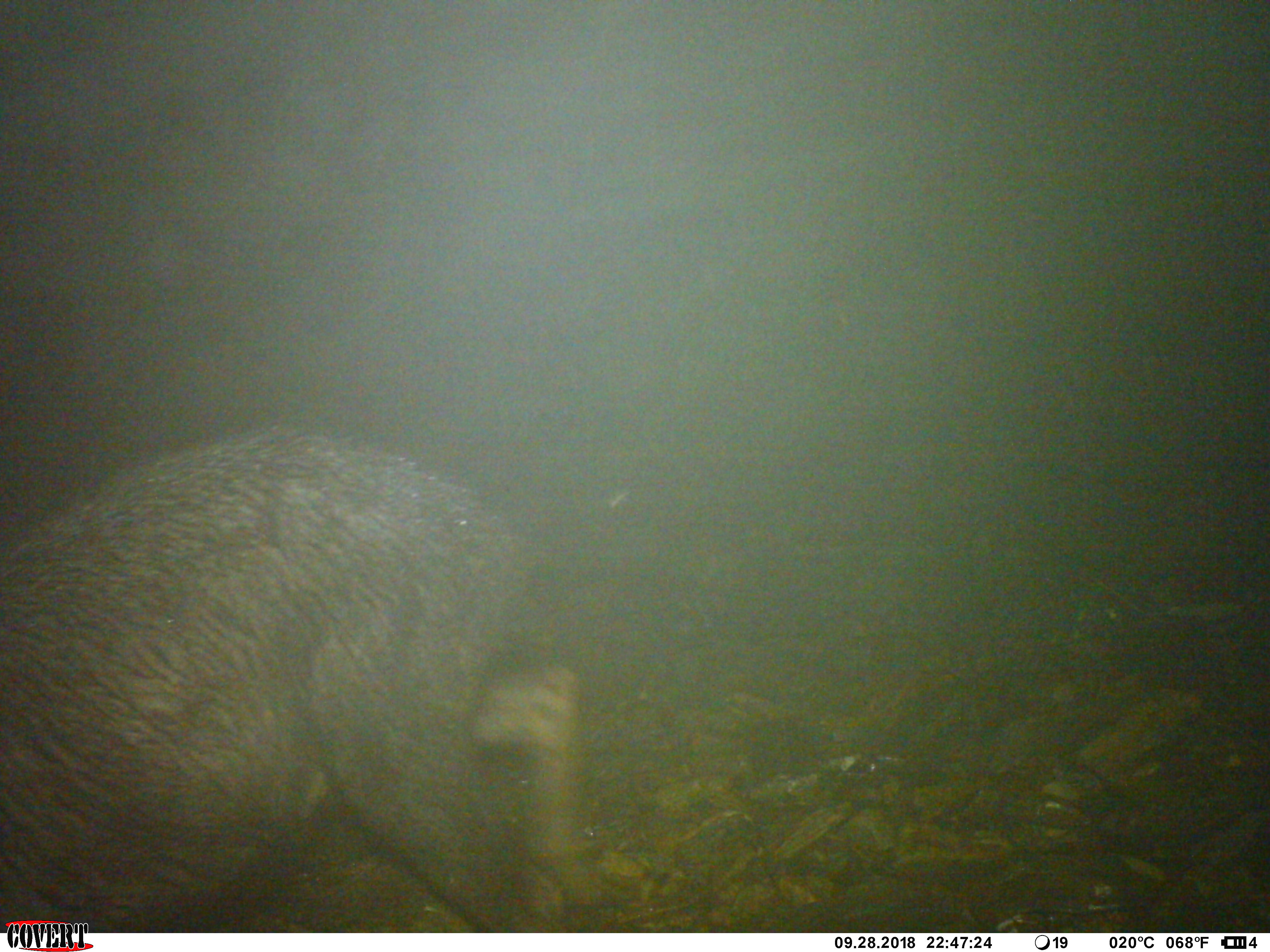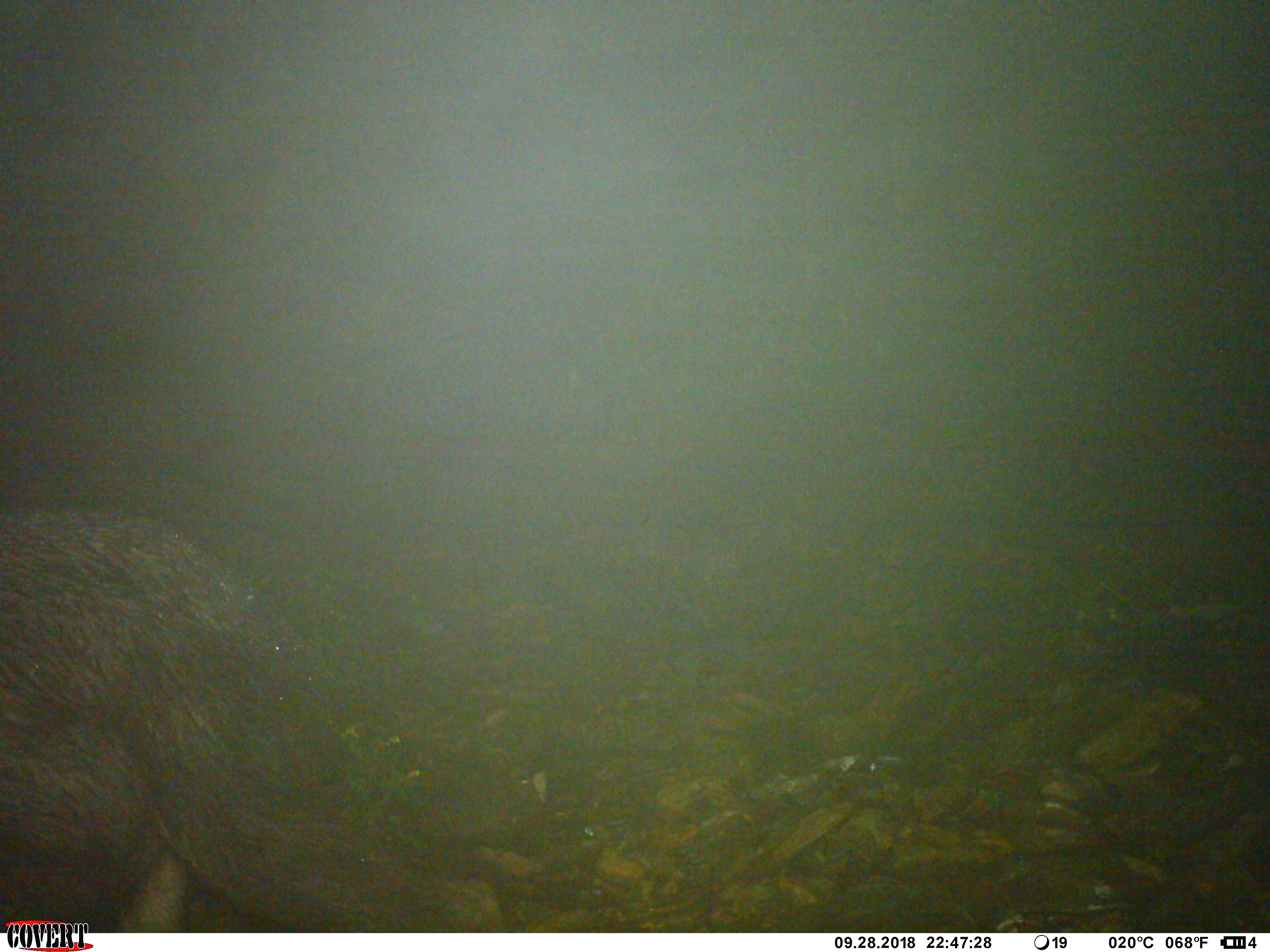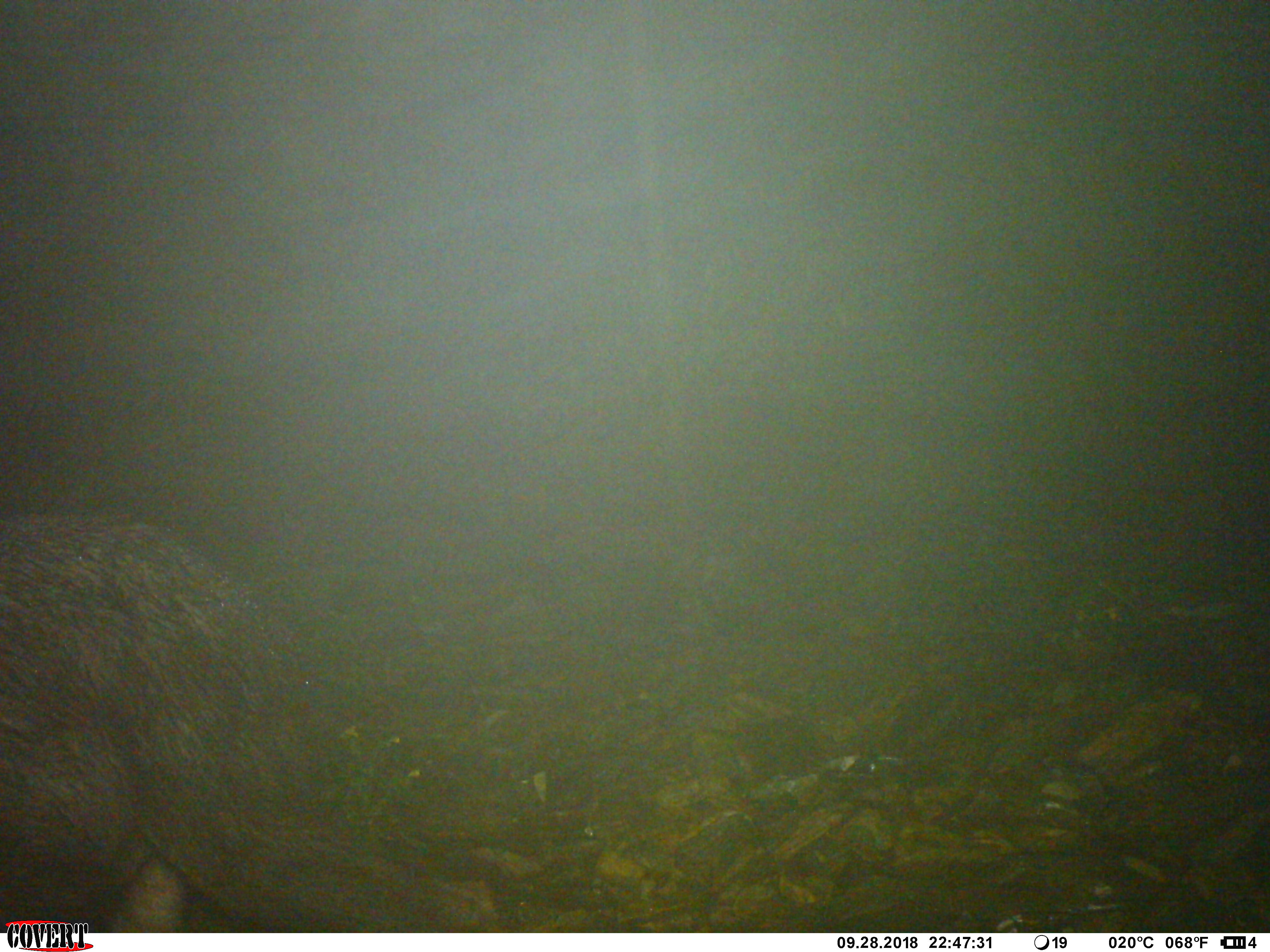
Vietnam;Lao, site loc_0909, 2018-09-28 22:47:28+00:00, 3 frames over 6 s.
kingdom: Animalia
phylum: Chordata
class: Mammalia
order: Artiodactyla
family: Bovidae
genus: Capricornis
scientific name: Capricornis sumatraensis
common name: chinese serow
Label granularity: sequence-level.